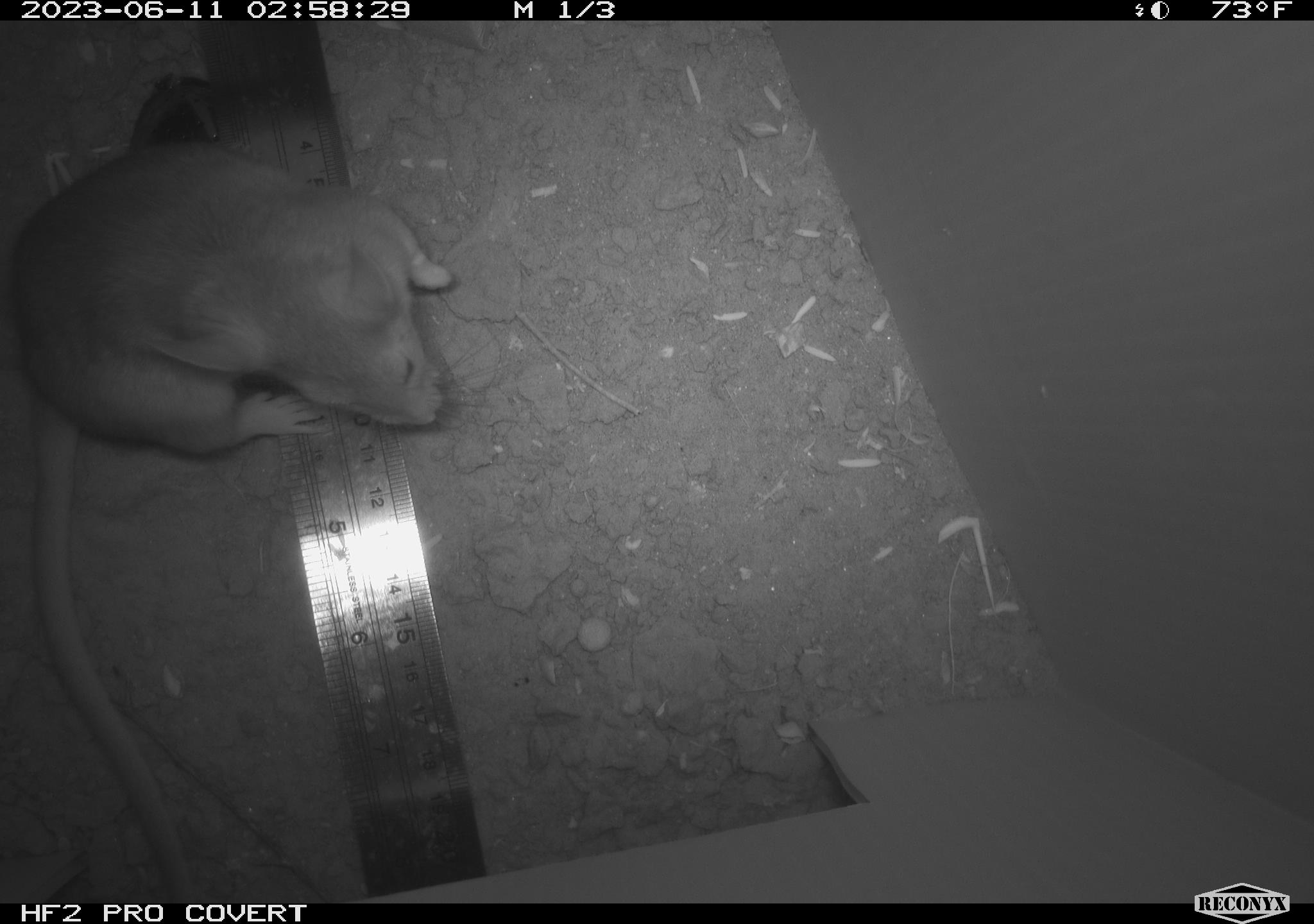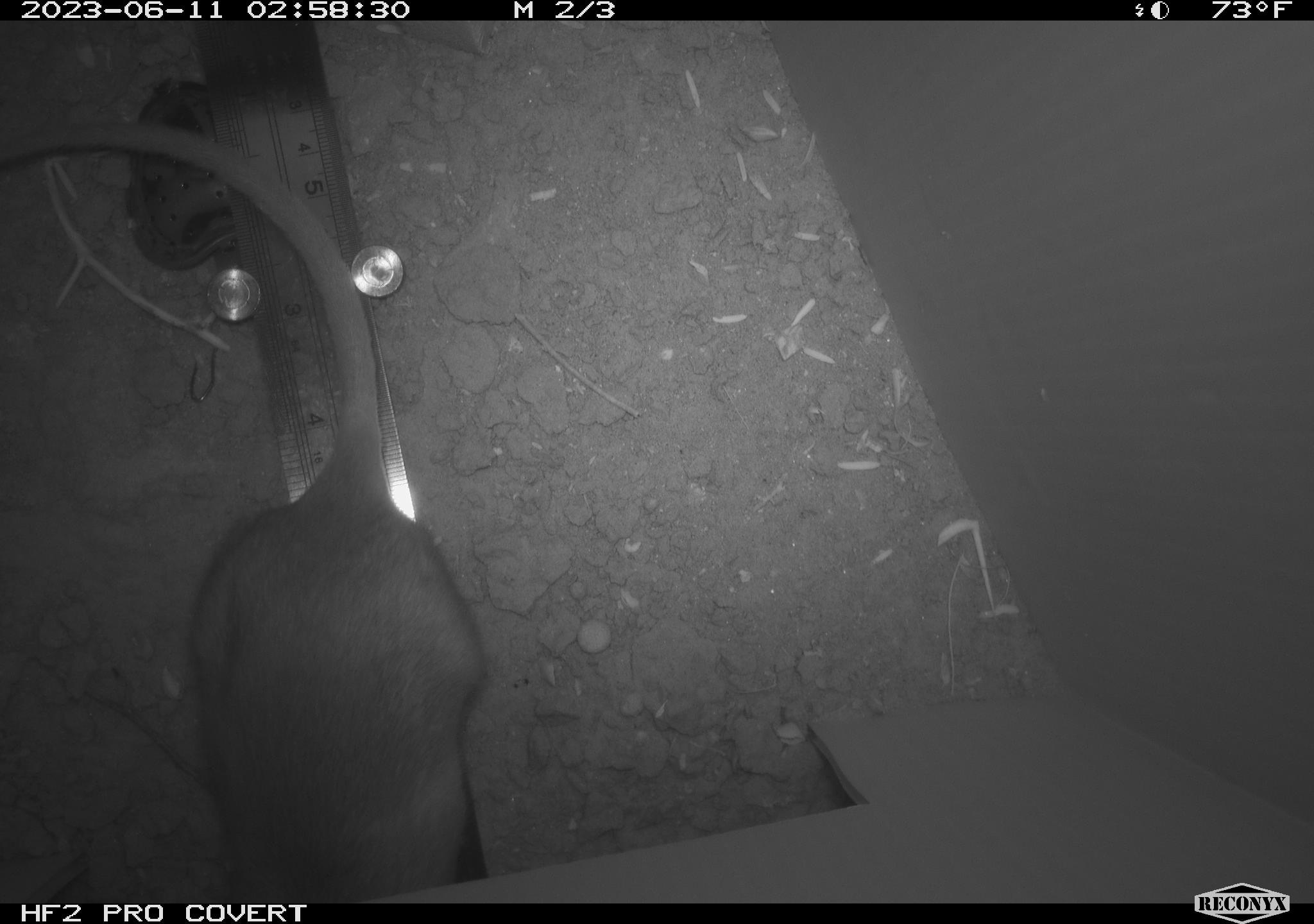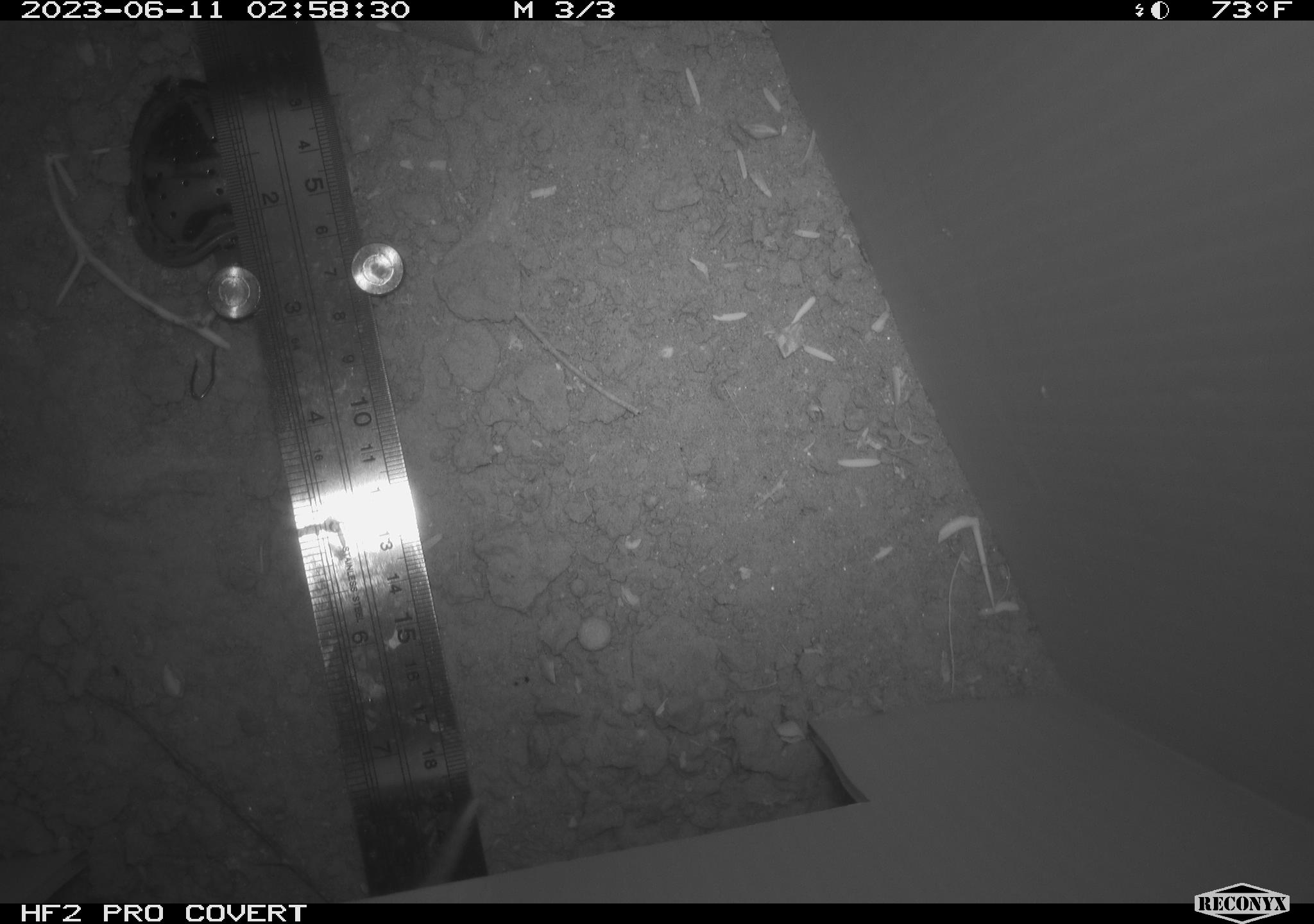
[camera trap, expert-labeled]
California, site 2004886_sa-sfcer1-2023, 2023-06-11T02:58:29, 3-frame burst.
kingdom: Animalia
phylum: Chordata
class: Mammalia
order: Rodentia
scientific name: Rodentia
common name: mouse species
Mouse species (Rodentia).